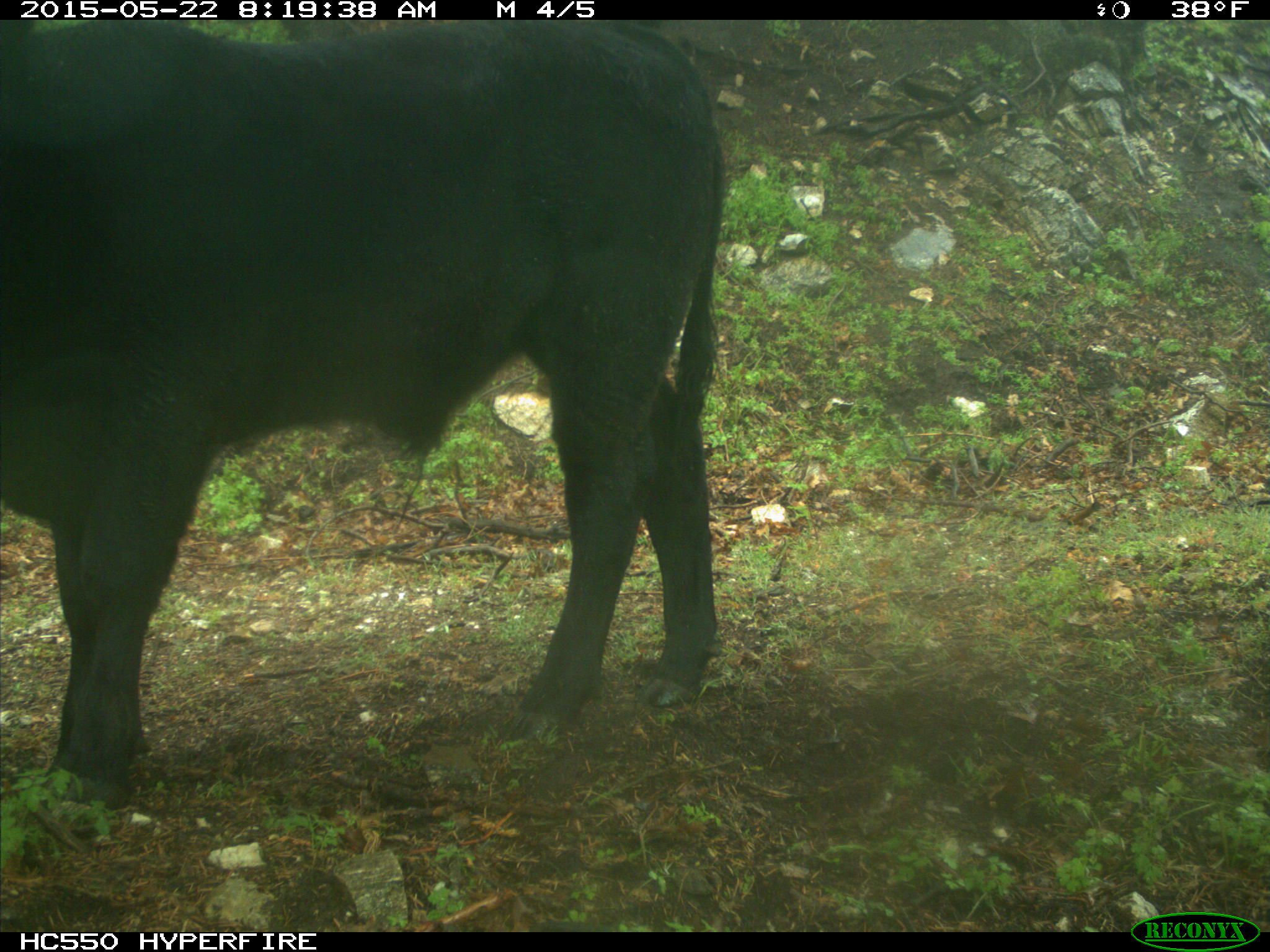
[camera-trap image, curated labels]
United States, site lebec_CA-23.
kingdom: Animalia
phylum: Chordata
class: Mammalia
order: Artiodactyla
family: Bovidae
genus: Bos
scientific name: Bos taurus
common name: domestic cow